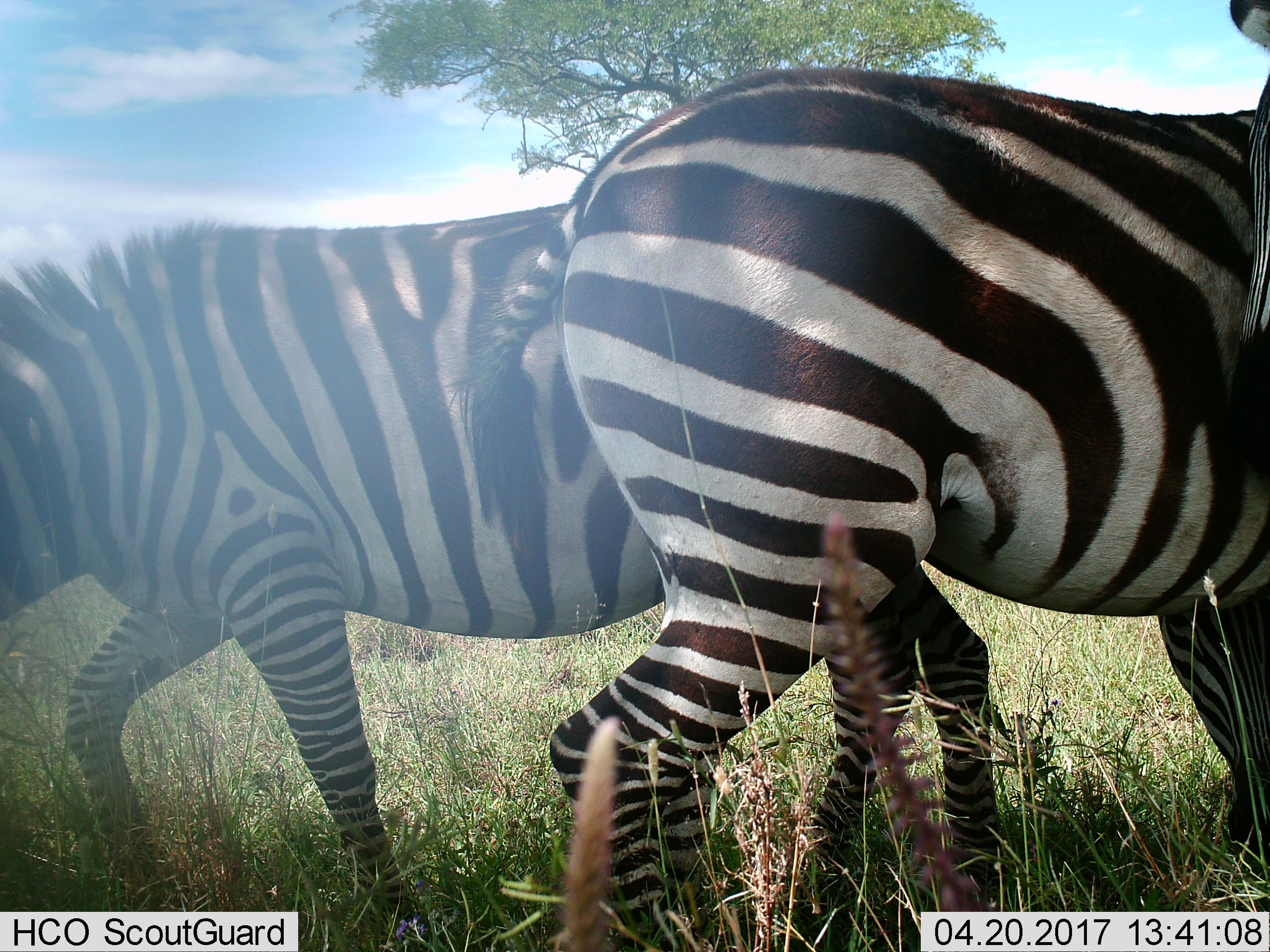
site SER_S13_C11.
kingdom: Animalia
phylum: Chordata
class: Mammalia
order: Perissodactyla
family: Equidae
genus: Equus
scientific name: Equus quagga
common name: plains zebra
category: zebraplains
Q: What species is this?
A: Zebraplains (plains zebra) (Equus quagga).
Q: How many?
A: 2.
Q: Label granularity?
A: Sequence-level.